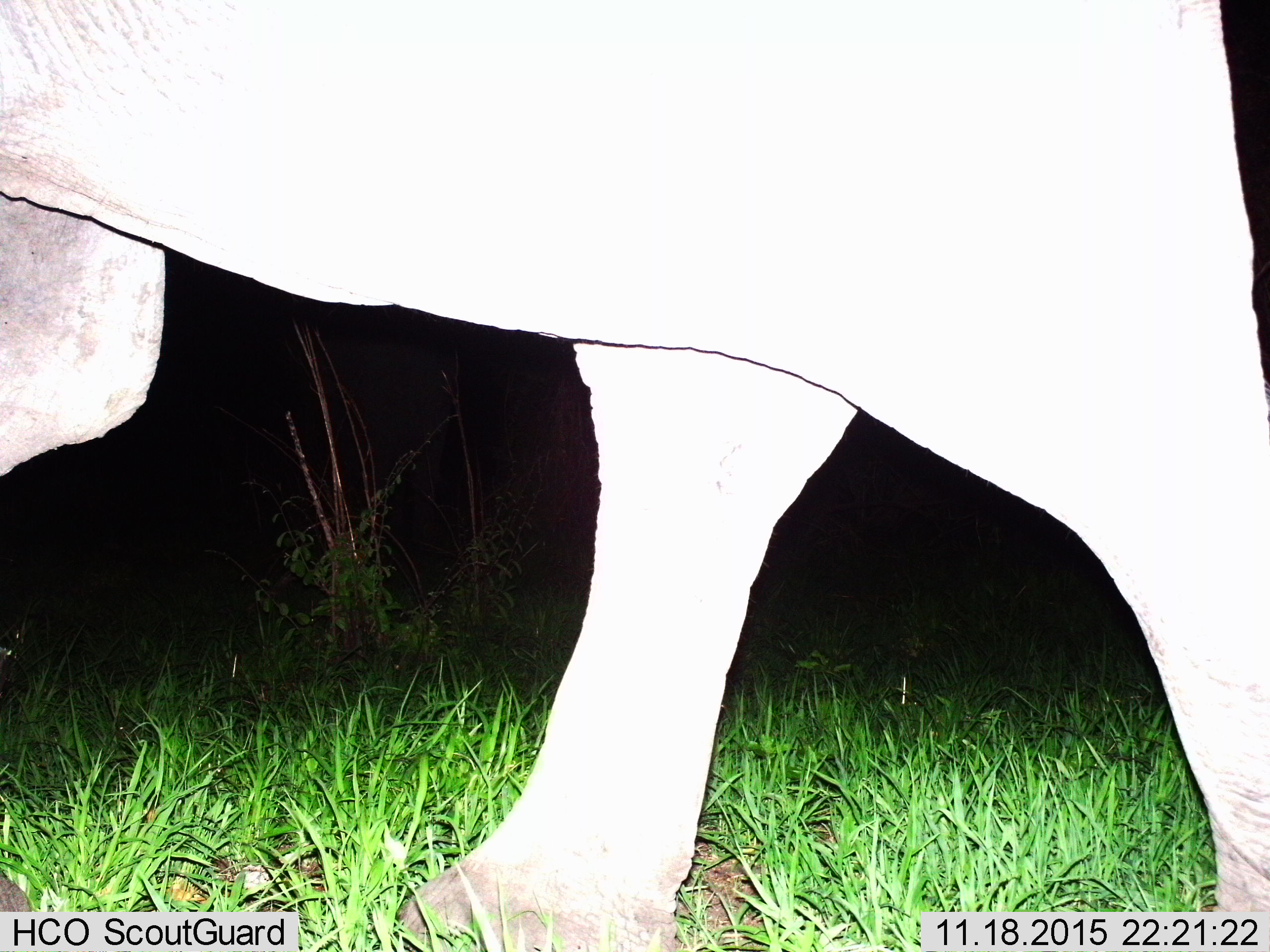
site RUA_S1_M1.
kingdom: Animalia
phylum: Chordata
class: Mammalia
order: Proboscidea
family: Elephantidae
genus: Loxodonta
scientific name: Loxodonta africana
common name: african bush elephant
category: elephant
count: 1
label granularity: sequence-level